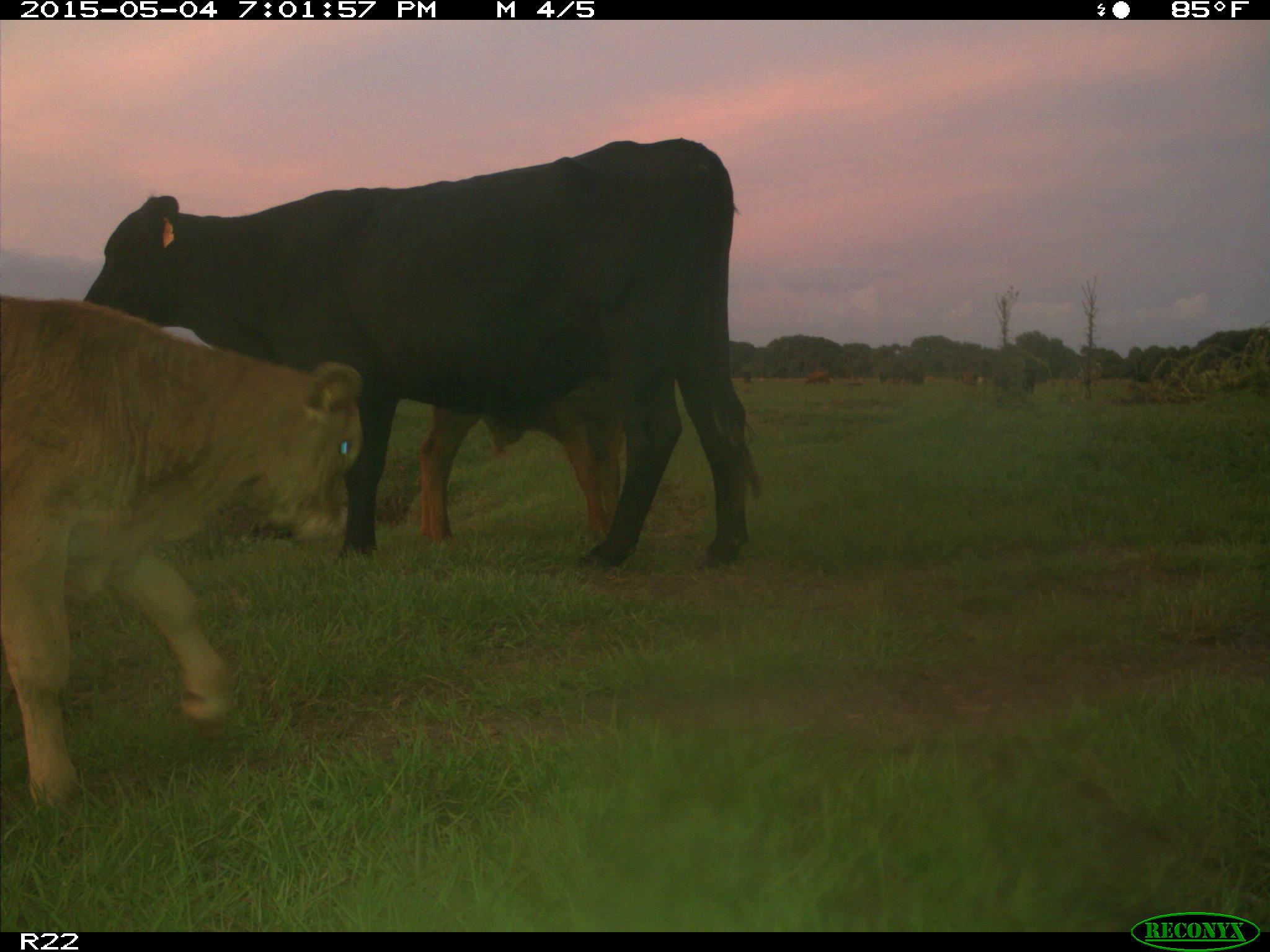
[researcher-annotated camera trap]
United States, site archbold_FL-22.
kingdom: Animalia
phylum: Chordata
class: Mammalia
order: Artiodactyla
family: Bovidae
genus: Bos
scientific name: Bos taurus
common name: domestic cow